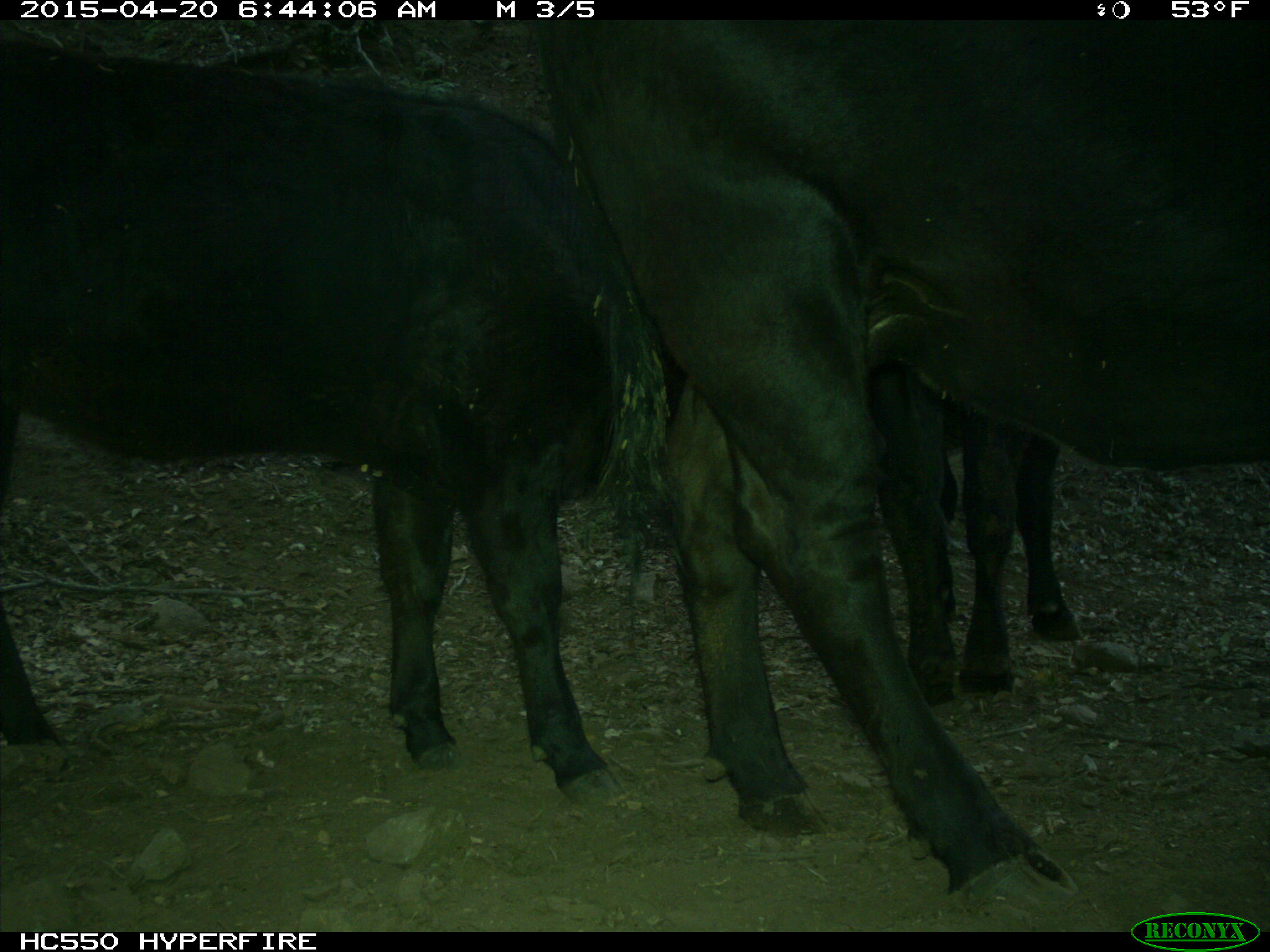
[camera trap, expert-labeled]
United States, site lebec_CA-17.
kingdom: Animalia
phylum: Chordata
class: Mammalia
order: Artiodactyla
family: Bovidae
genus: Bos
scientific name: Bos taurus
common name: domestic cow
Bos taurus (domestic cow).